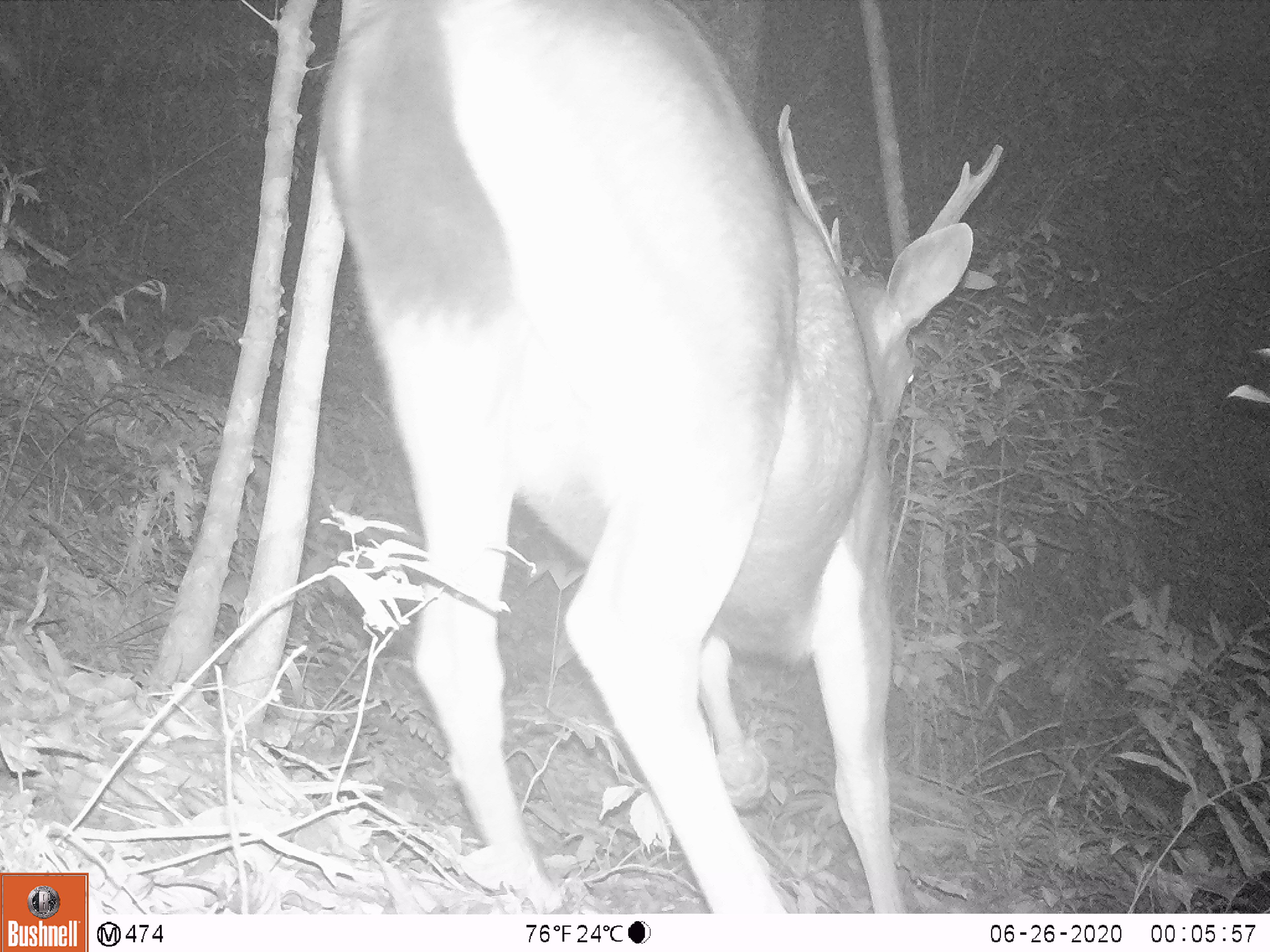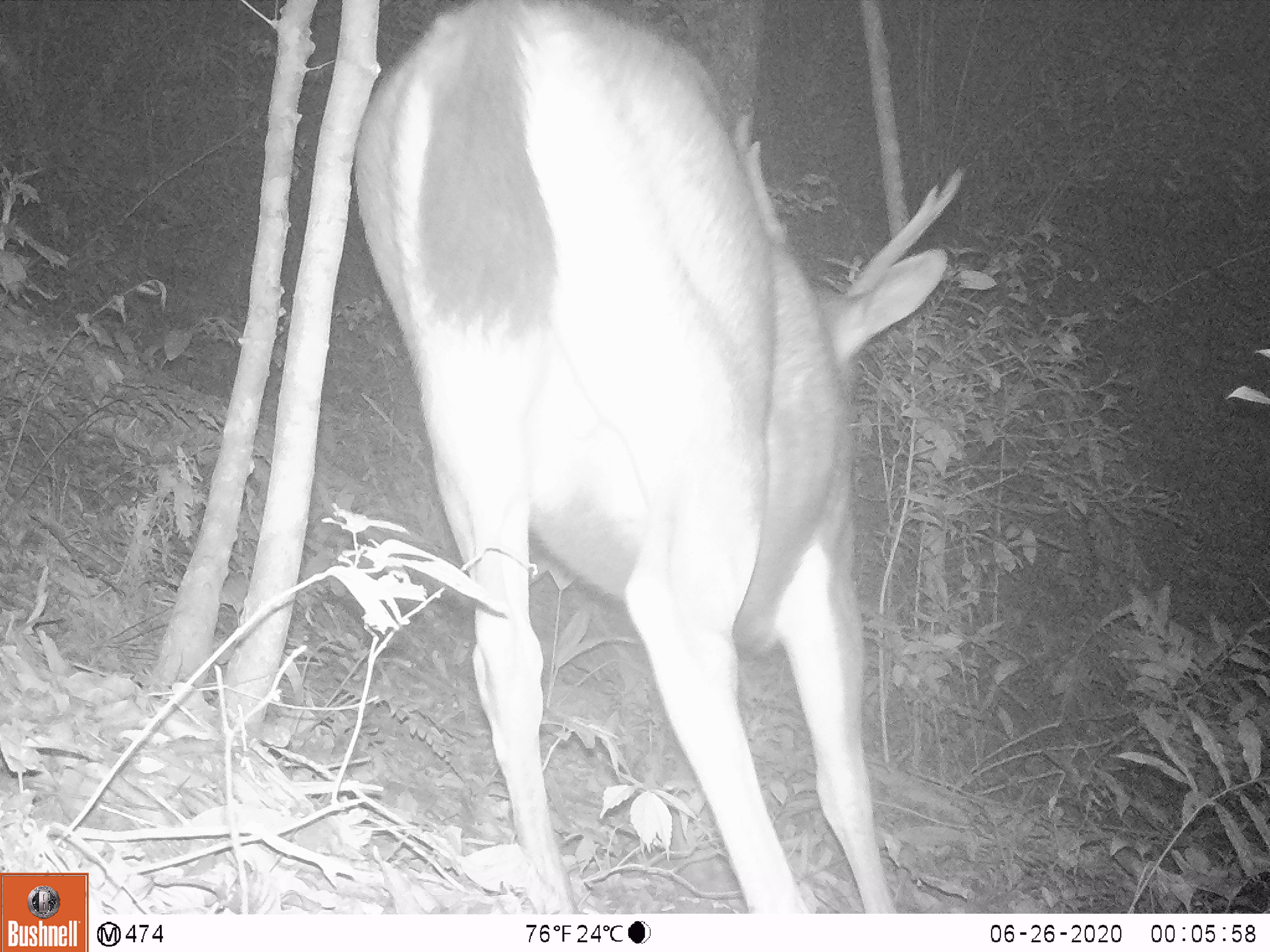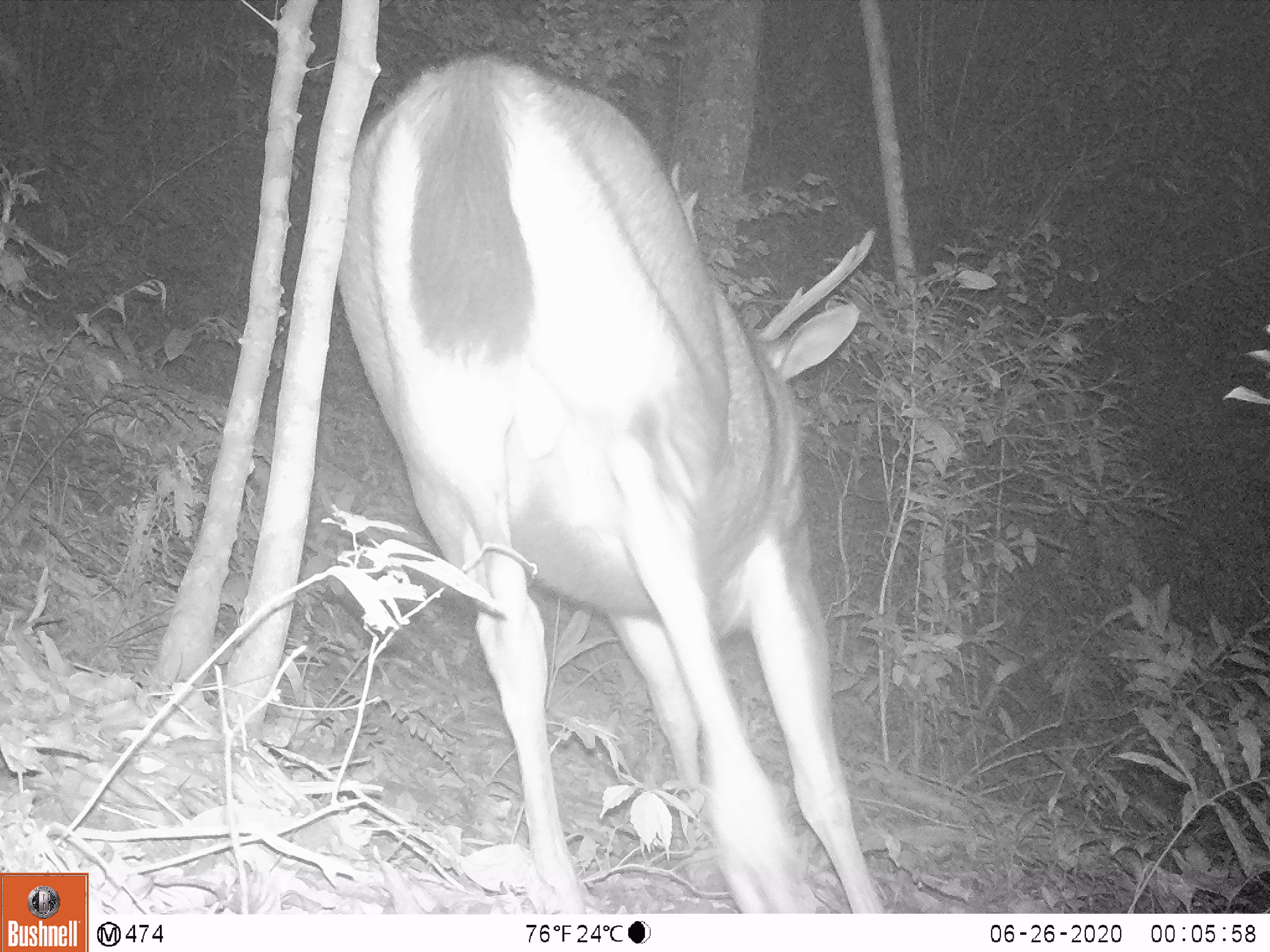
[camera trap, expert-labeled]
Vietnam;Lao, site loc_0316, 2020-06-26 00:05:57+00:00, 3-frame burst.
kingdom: Animalia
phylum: Chordata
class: Mammalia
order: Artiodactyla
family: Cervidae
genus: Rusa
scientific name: Rusa unicolor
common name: sambar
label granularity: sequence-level